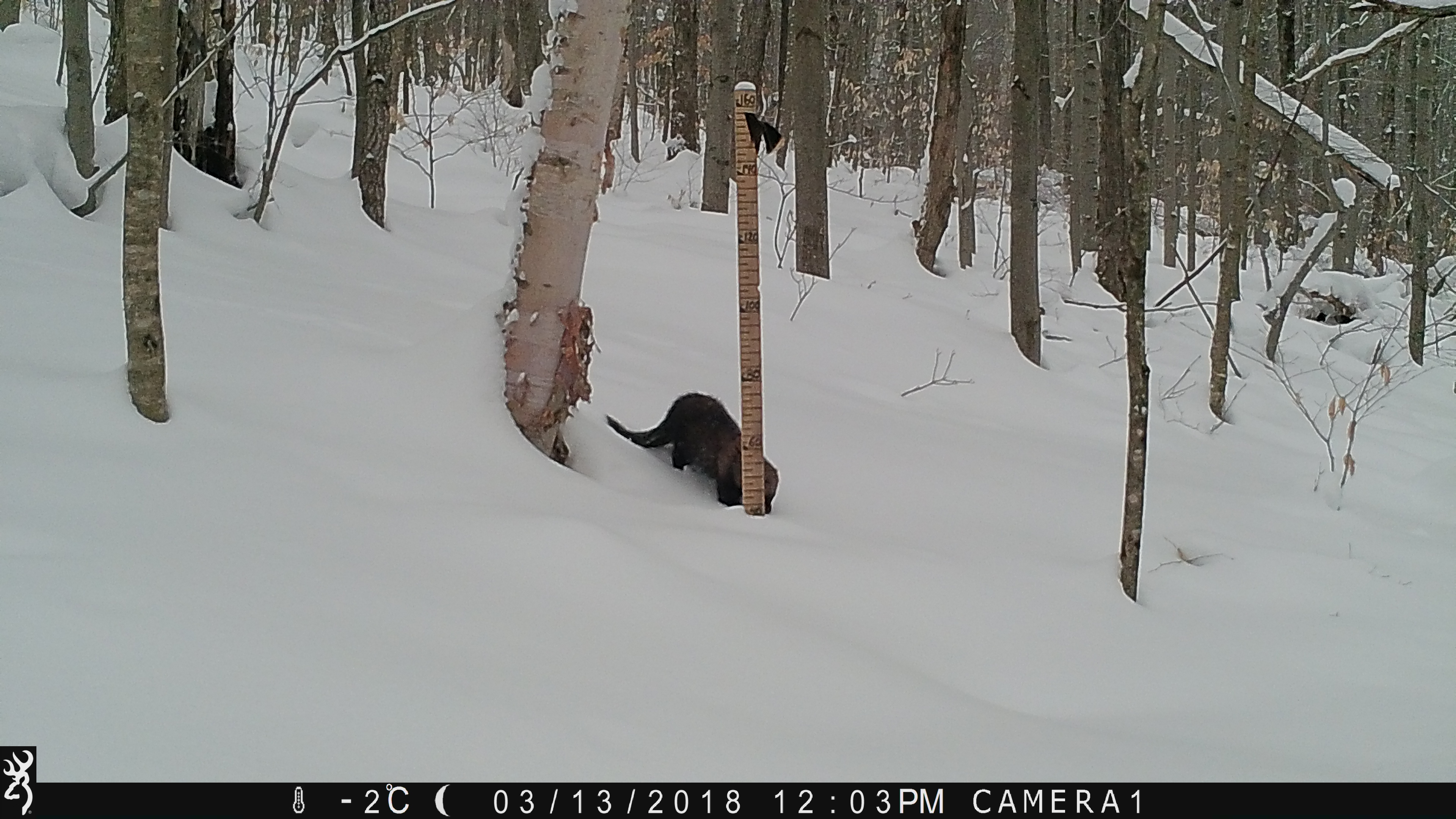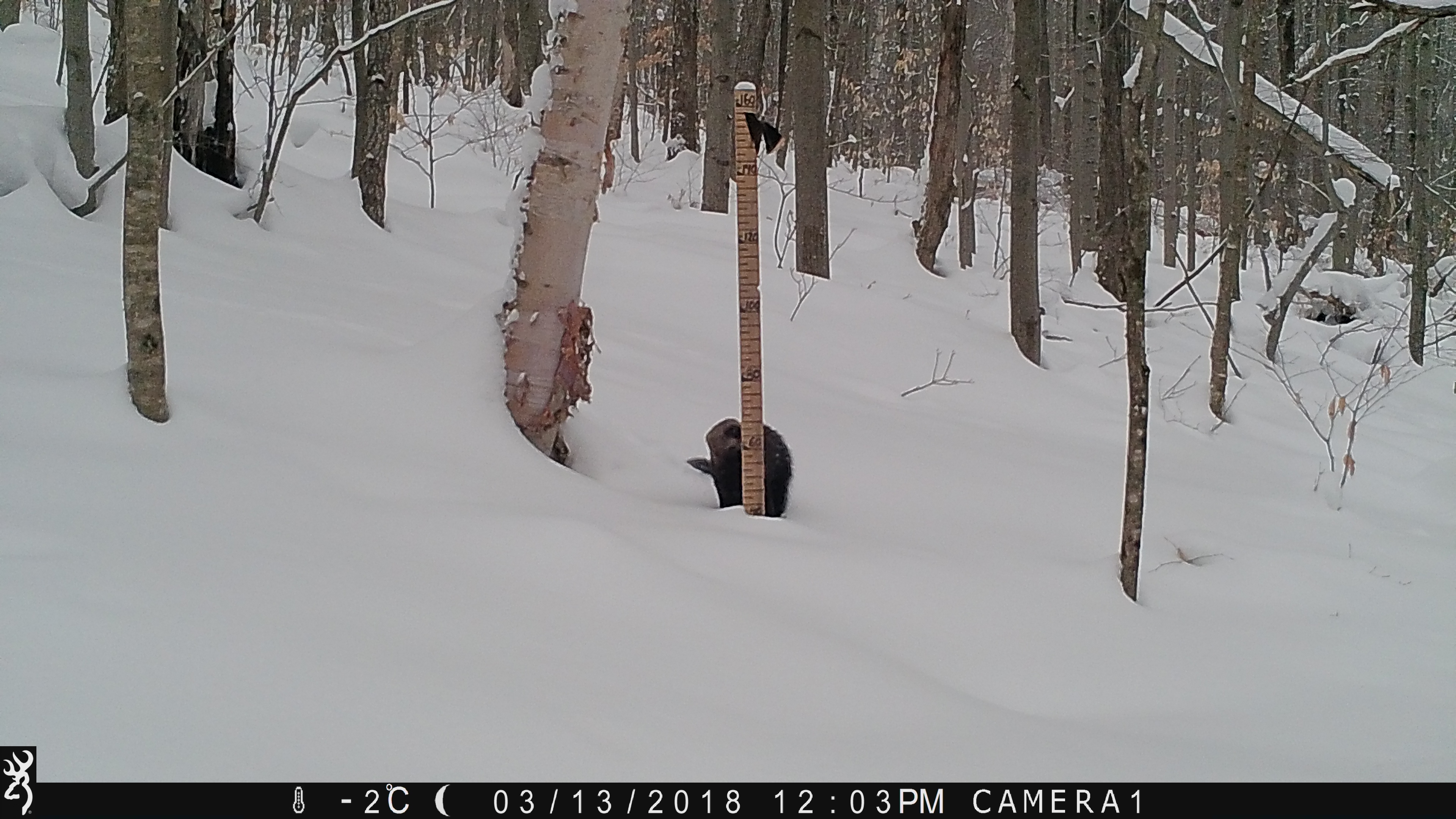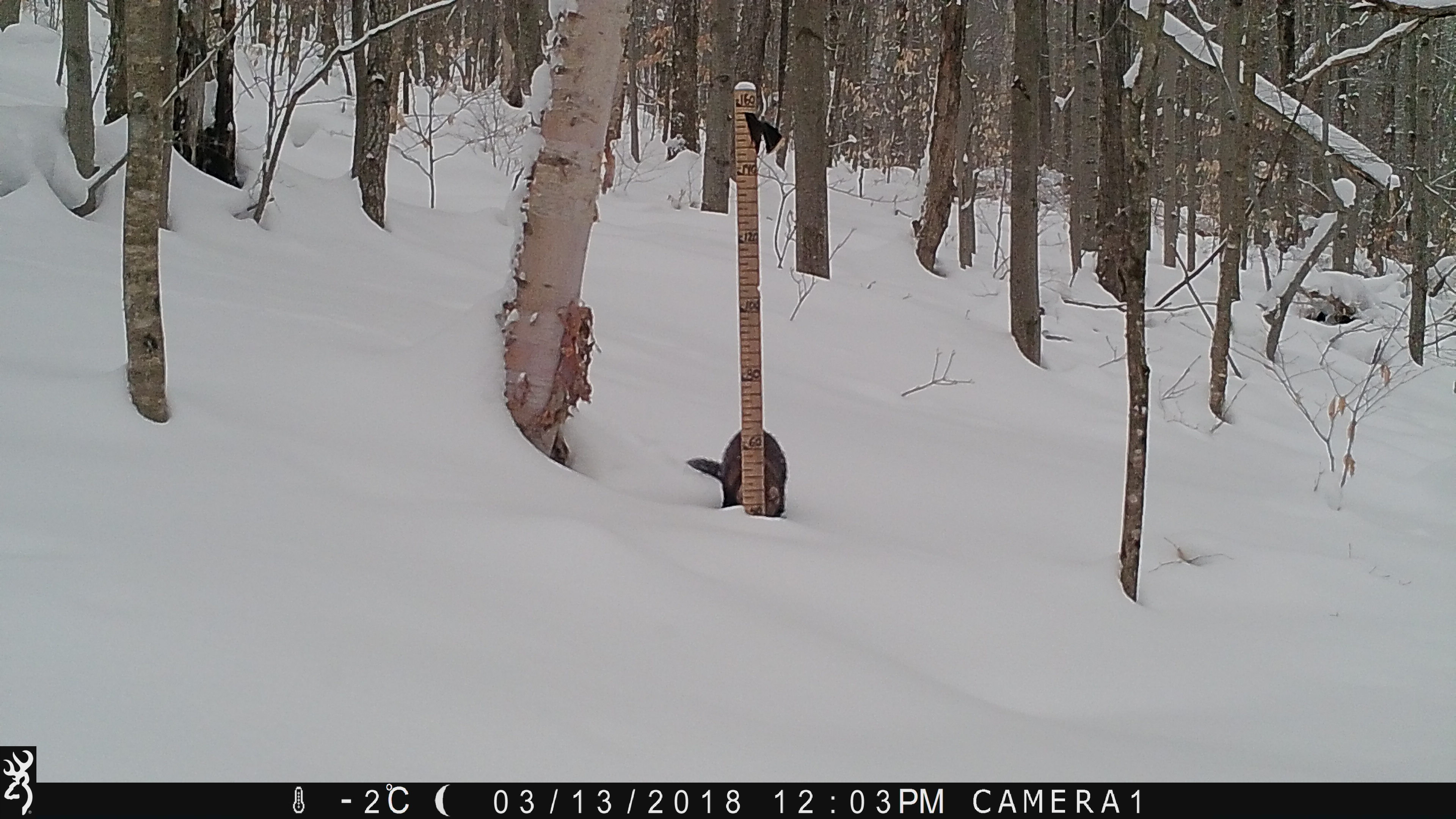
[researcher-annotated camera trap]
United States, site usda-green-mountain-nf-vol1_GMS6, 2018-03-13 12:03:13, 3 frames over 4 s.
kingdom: Animalia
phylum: Chordata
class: Mammalia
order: Carnivora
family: Mustelidae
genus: Pekania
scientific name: Pekania pennanti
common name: fisher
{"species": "fisher (Pekania pennanti)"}